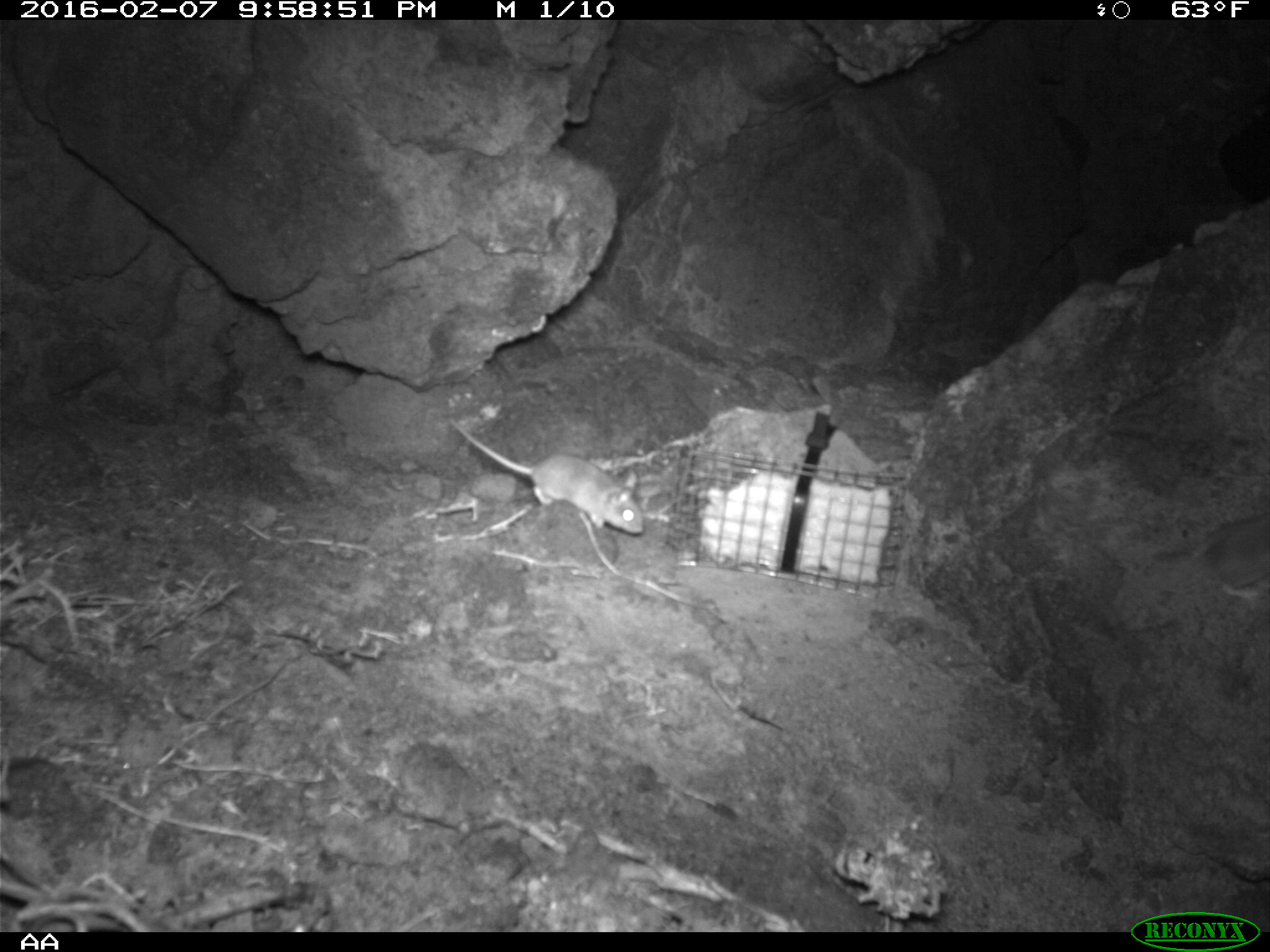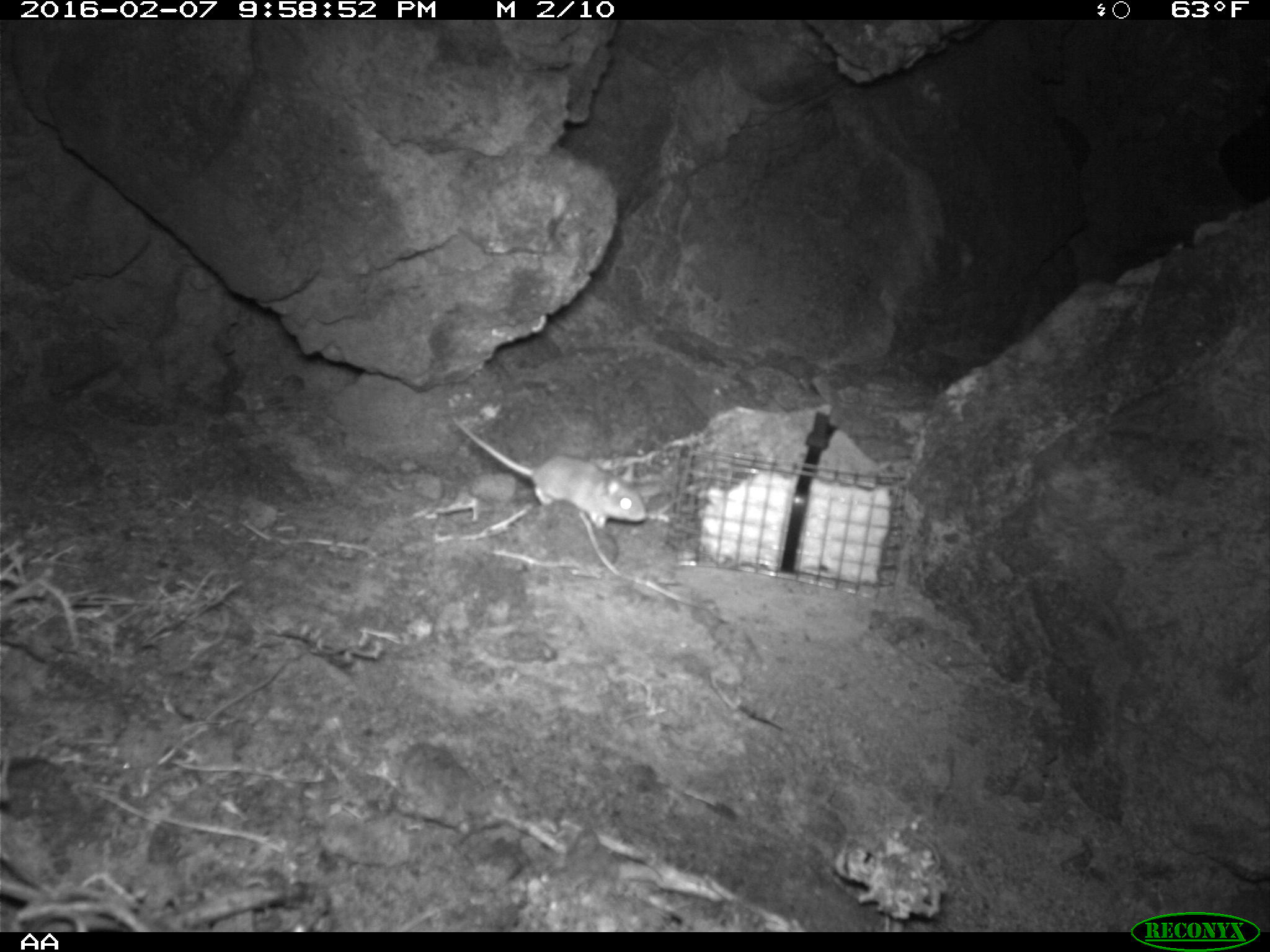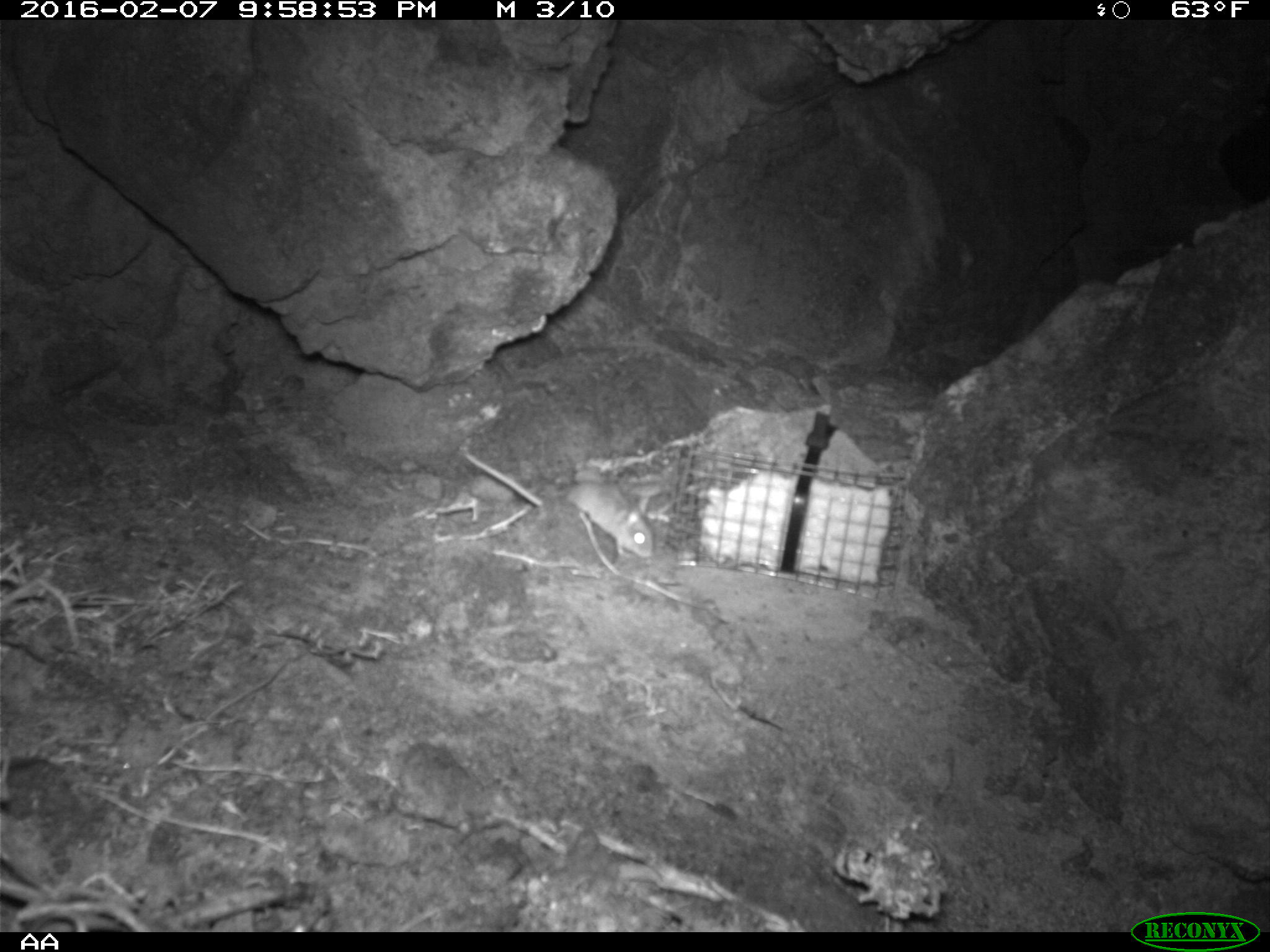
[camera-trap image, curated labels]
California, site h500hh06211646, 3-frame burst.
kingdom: Animalia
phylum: Chordata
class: Mammalia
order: Rodentia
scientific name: Rodentia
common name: rodent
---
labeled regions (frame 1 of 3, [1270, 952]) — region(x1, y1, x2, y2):
rodent: region(448, 418, 645, 536); region(1191, 511, 1269, 597)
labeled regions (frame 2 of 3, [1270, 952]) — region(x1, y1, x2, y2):
rodent: region(453, 418, 649, 530)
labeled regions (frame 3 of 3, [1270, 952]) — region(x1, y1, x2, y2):
rodent: region(562, 482, 654, 558)